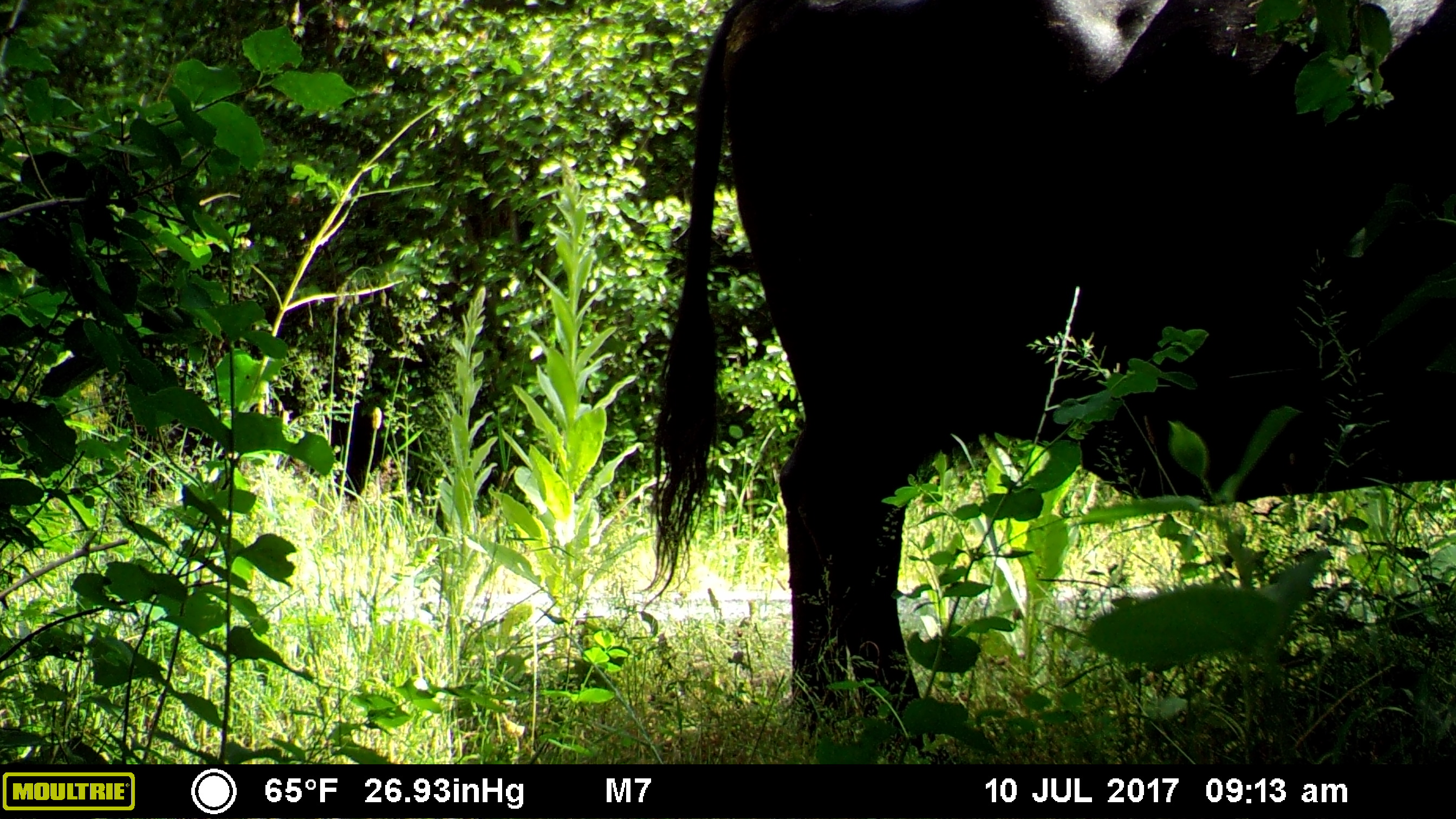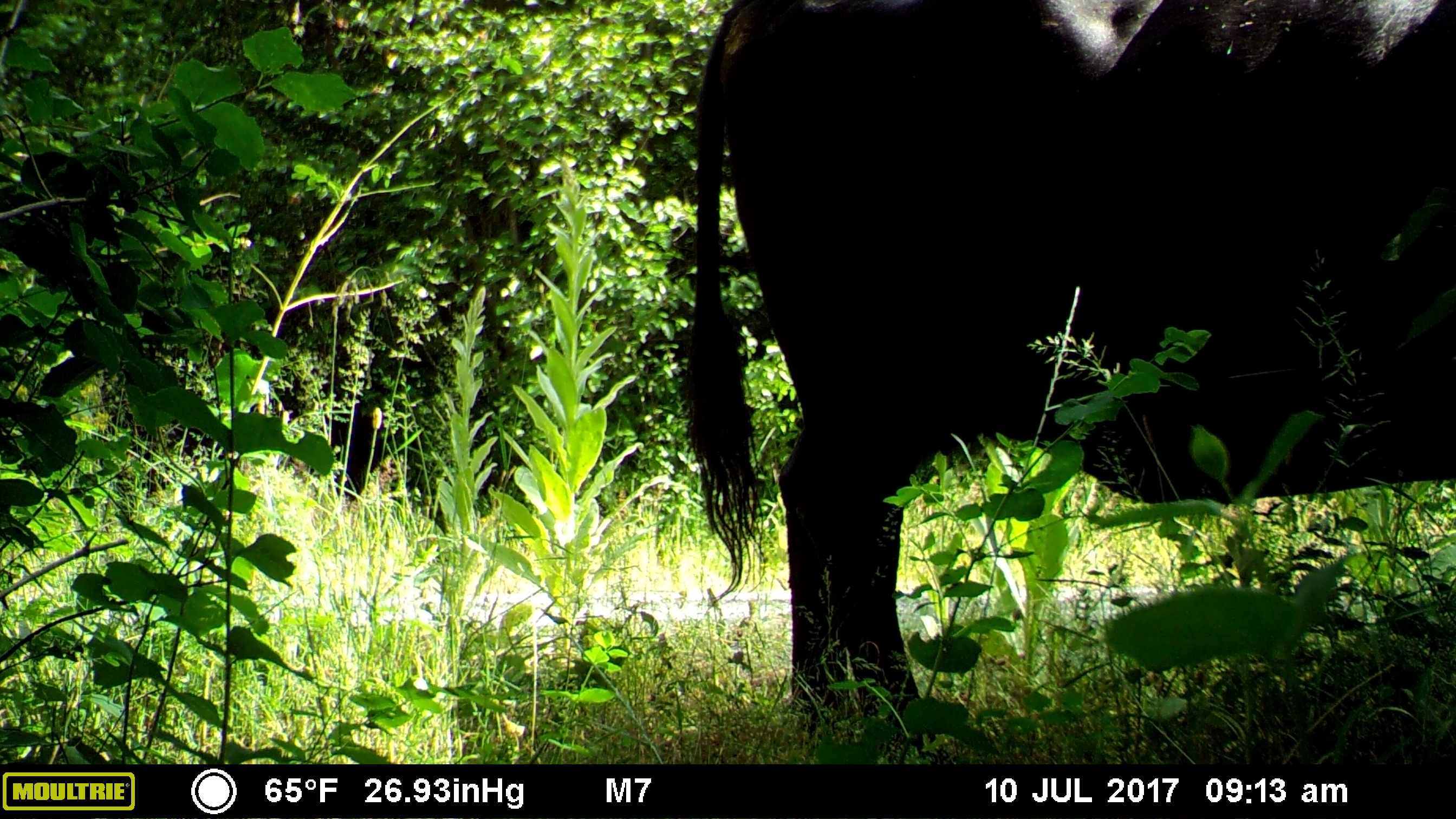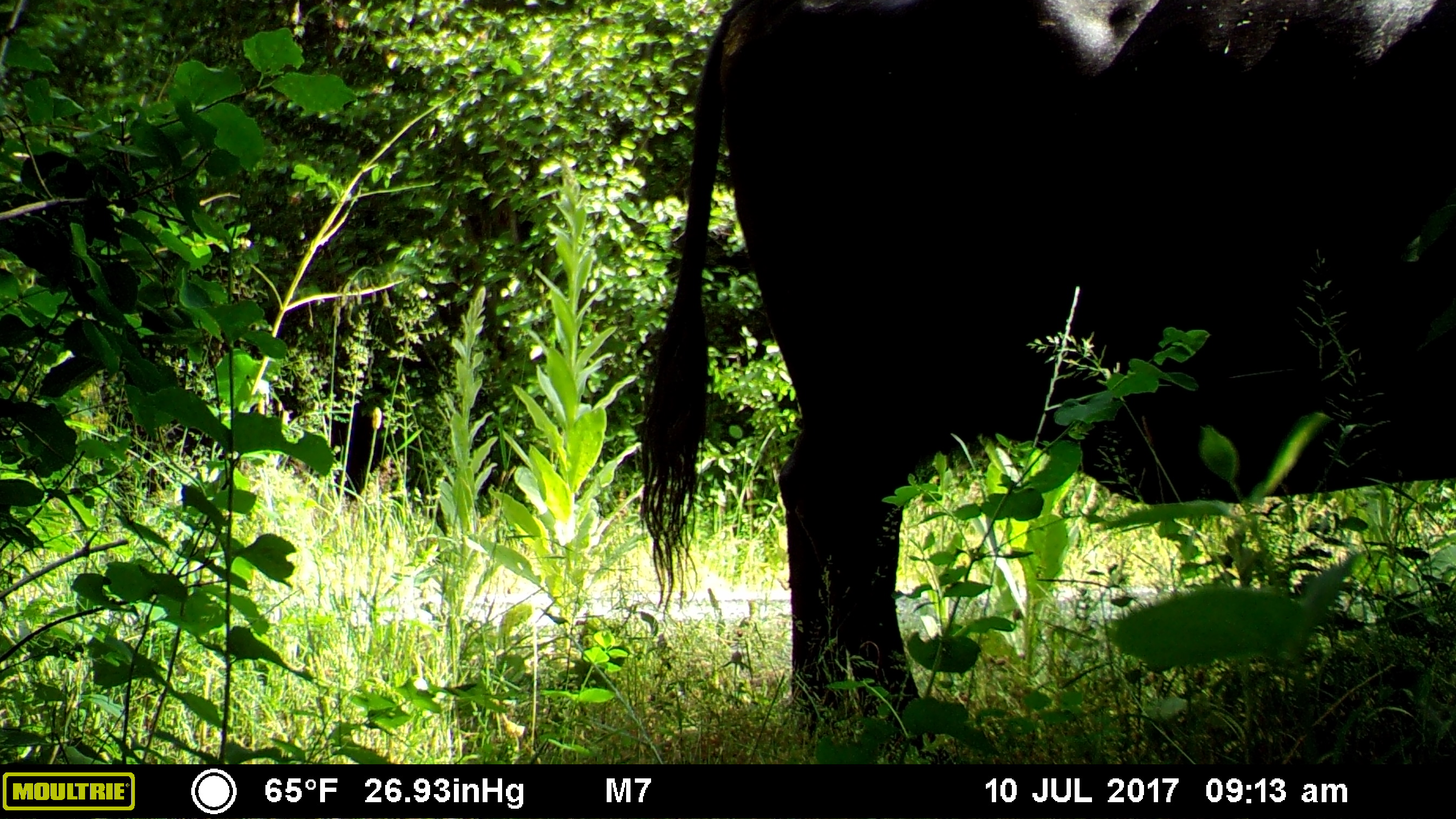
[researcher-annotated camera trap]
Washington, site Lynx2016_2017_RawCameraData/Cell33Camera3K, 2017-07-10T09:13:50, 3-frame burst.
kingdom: Animalia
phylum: Chordata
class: Mammalia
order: Artiodactyla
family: Bovidae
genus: Bos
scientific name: Bos taurus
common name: domestic cattle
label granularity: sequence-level